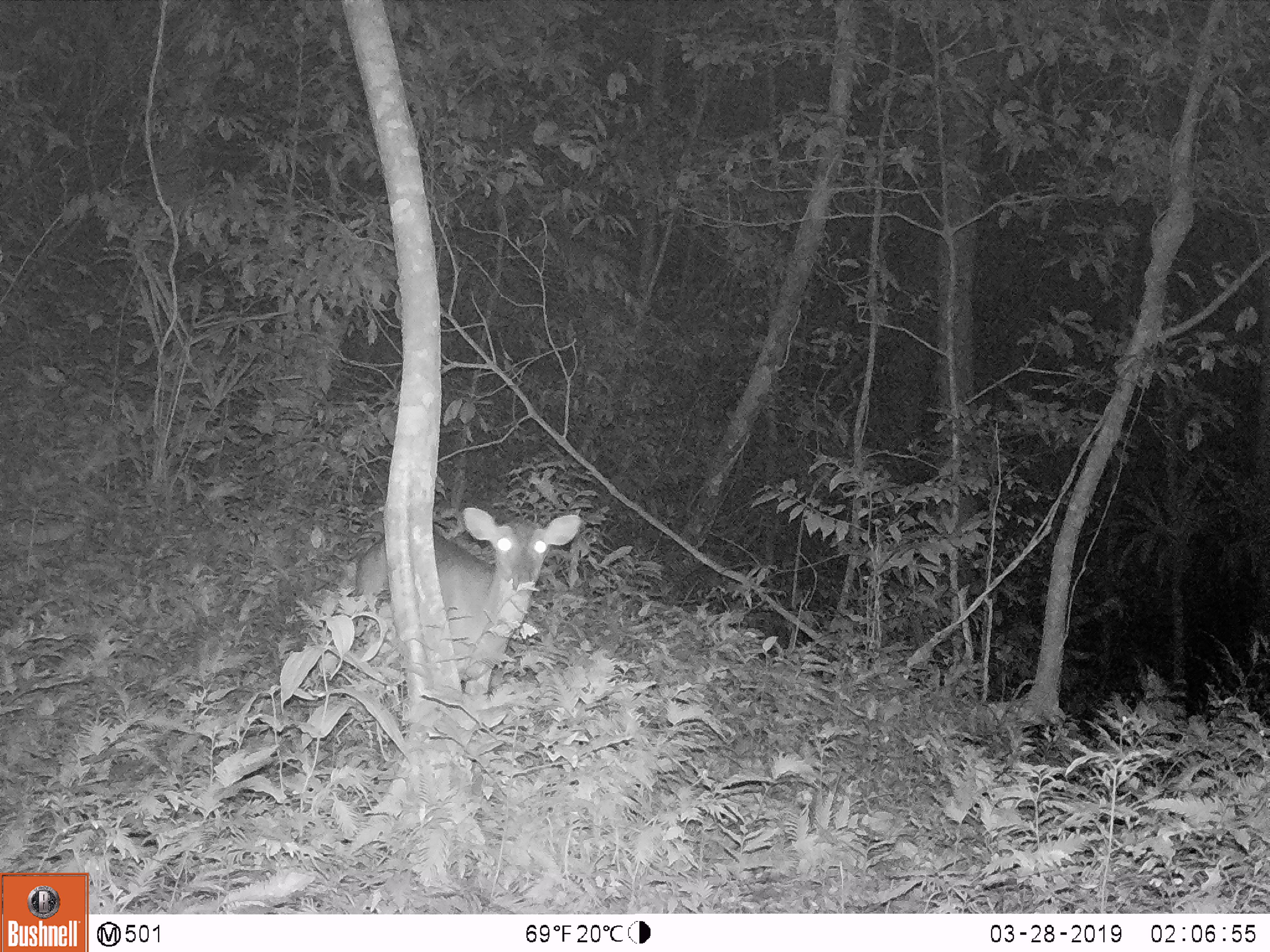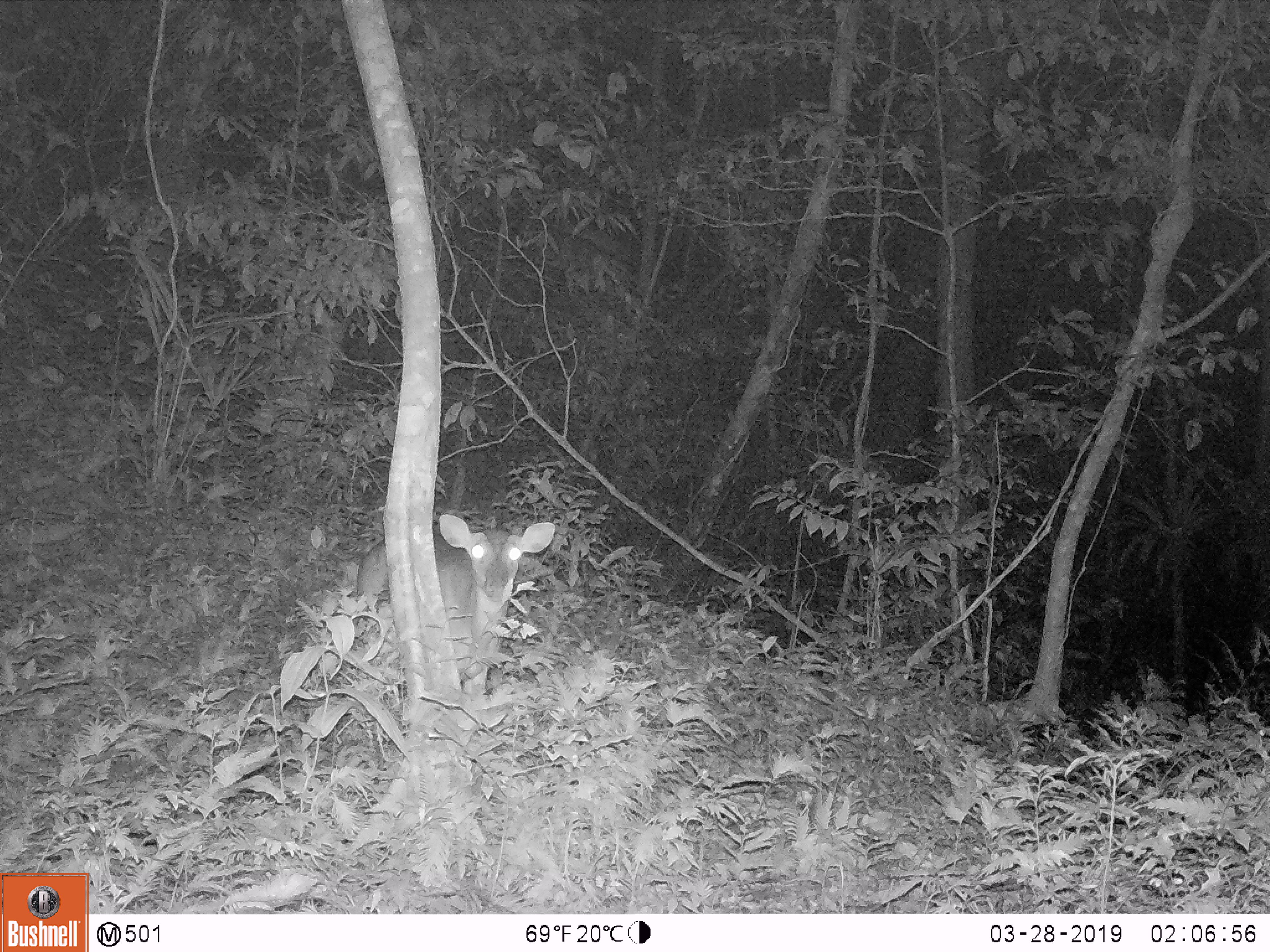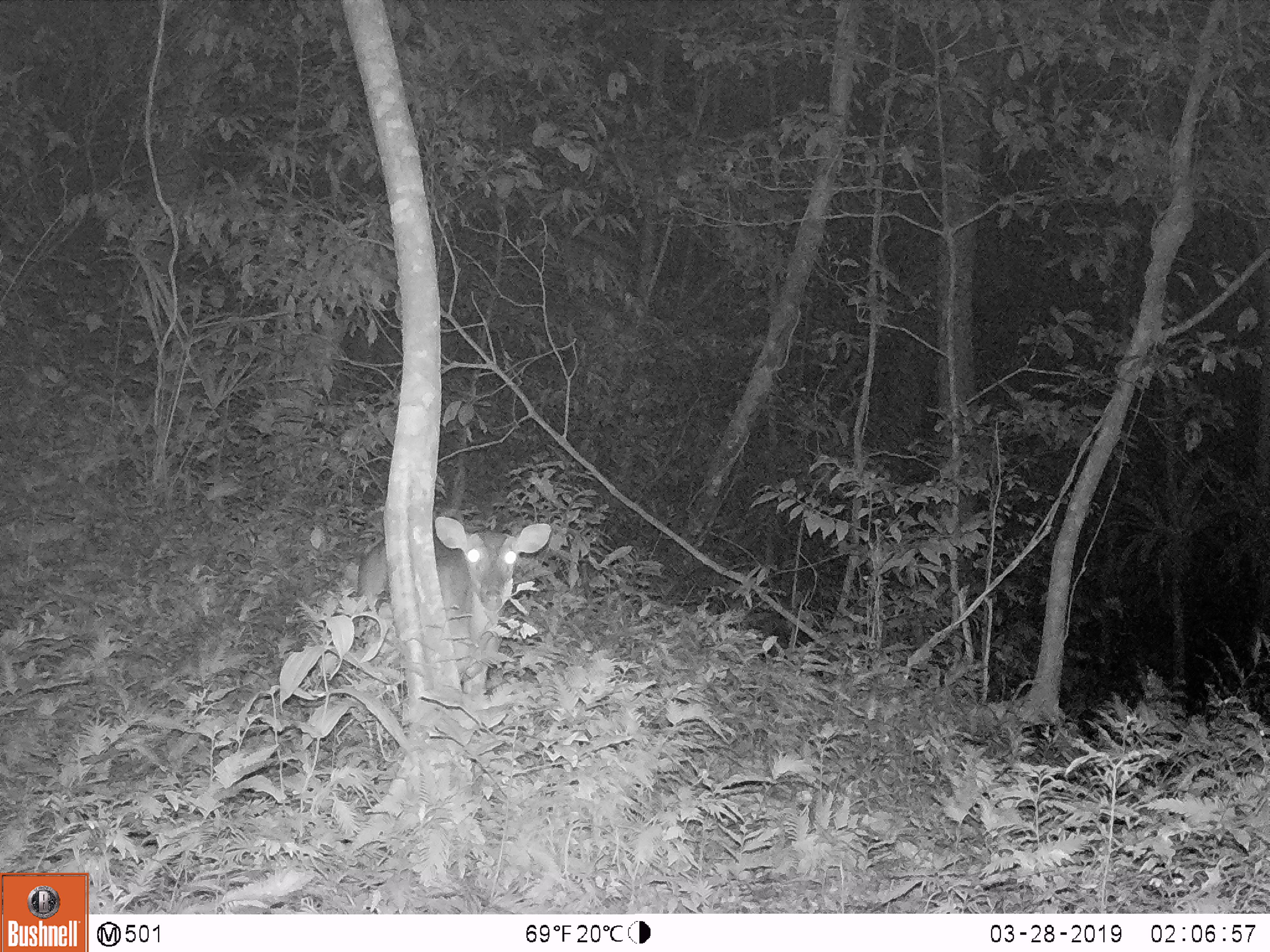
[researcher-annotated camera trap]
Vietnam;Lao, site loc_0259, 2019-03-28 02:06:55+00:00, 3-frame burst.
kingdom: Animalia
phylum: Chordata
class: Mammalia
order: Artiodactyla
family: Cervidae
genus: Muntiacus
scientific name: Muntiacus vuquangensis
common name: large-antlered muntjac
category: large antlered muntjac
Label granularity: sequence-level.